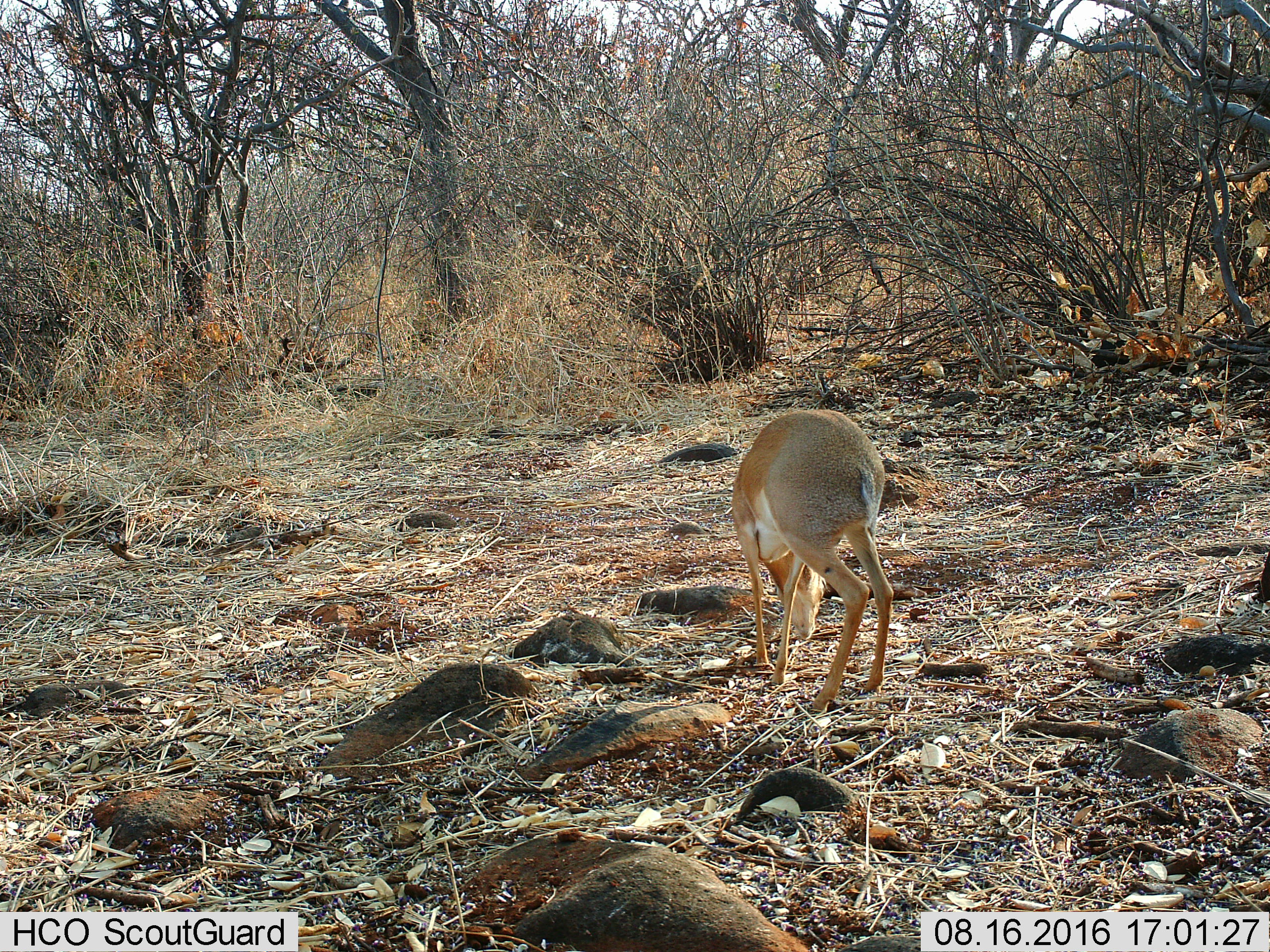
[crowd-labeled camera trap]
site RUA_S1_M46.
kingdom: Animalia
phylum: Chordata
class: Mammalia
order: Artiodactyla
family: Bovidae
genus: Madoqua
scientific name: Madoqua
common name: dik-dik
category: dikdik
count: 1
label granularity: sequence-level